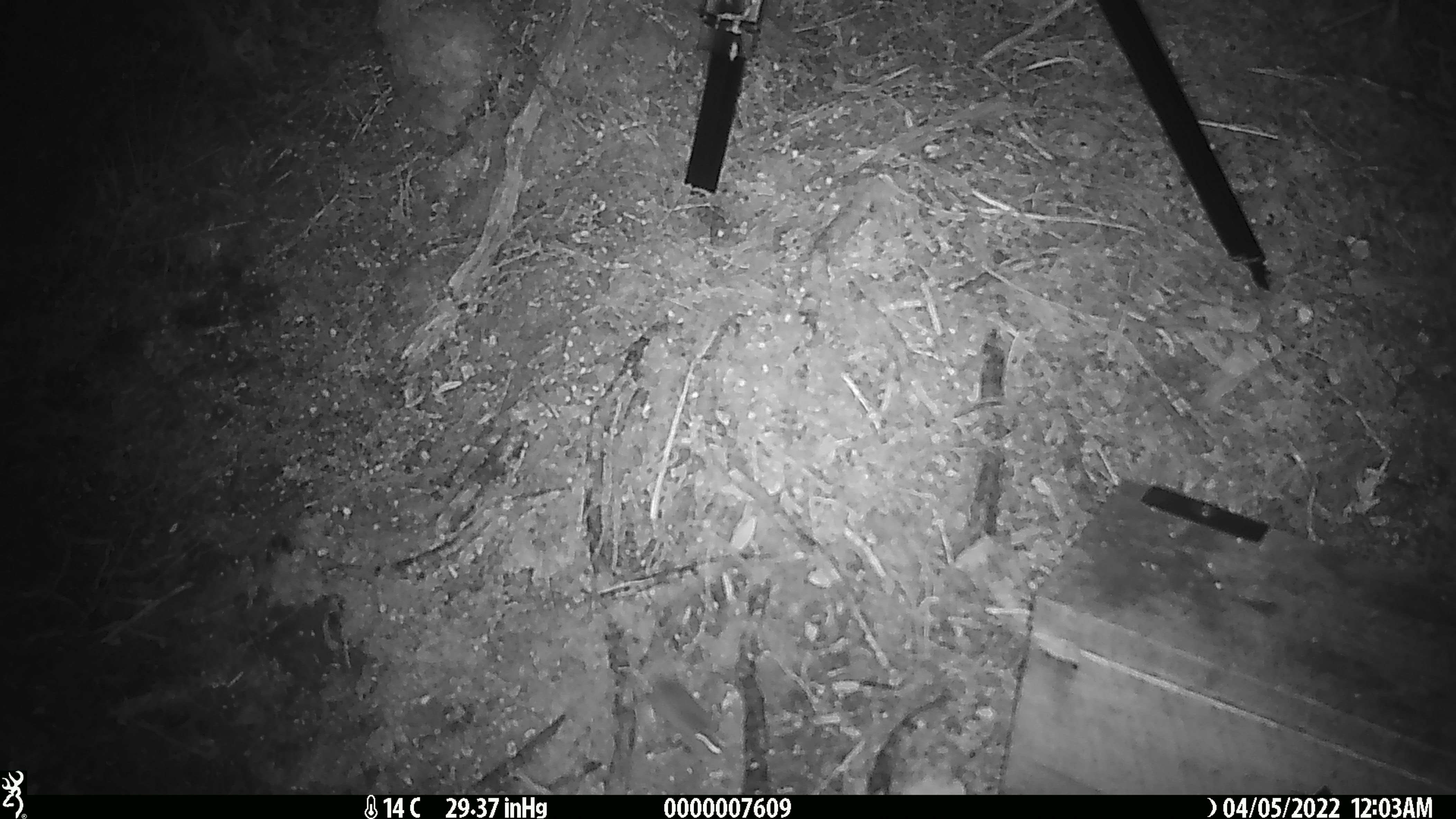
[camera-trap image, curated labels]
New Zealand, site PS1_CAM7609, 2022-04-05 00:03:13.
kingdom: Animalia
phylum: Chordata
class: Mammalia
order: Rodentia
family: Muridae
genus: Mus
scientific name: Mus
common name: mouse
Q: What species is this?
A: Mouse (Mus).